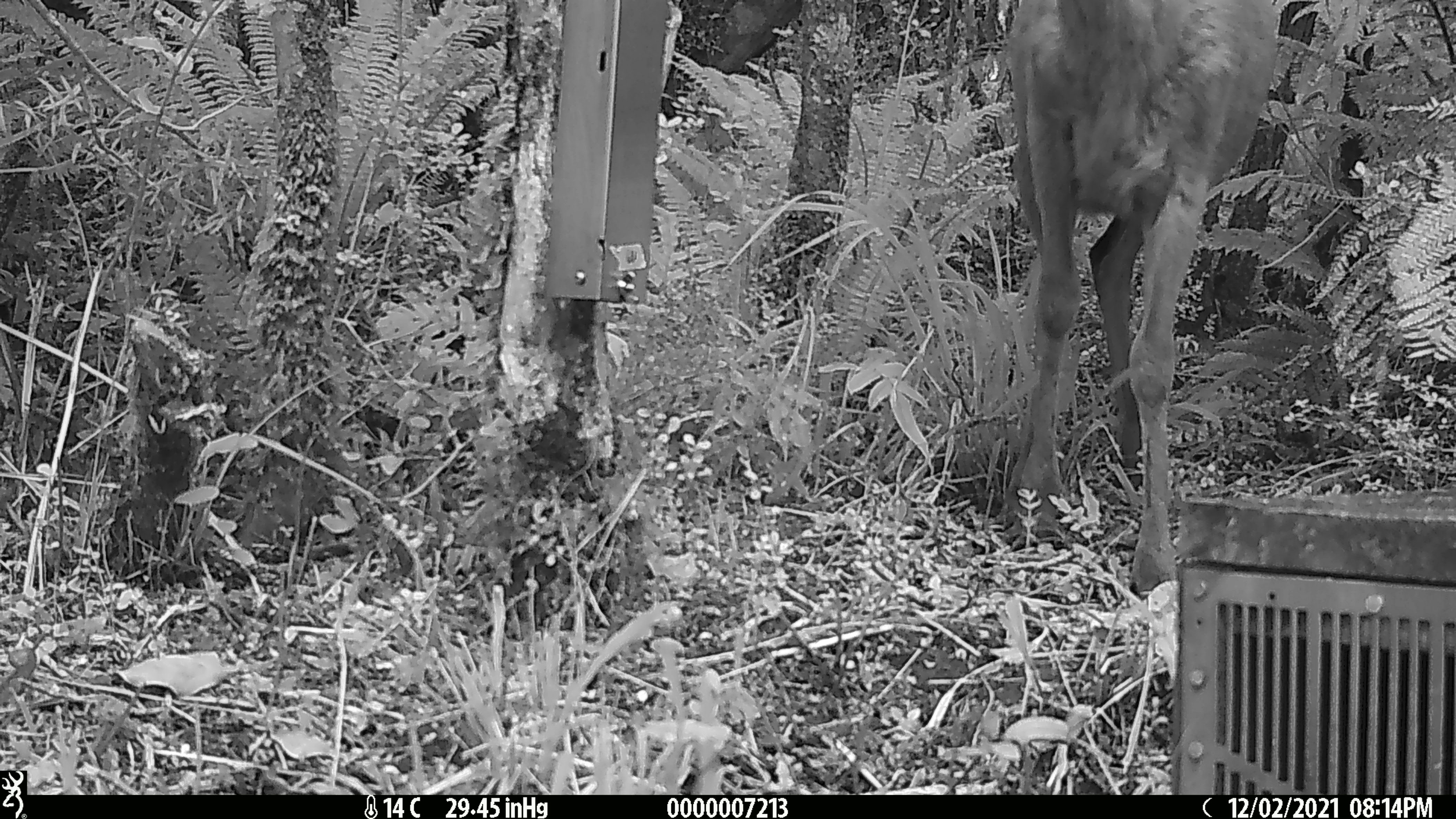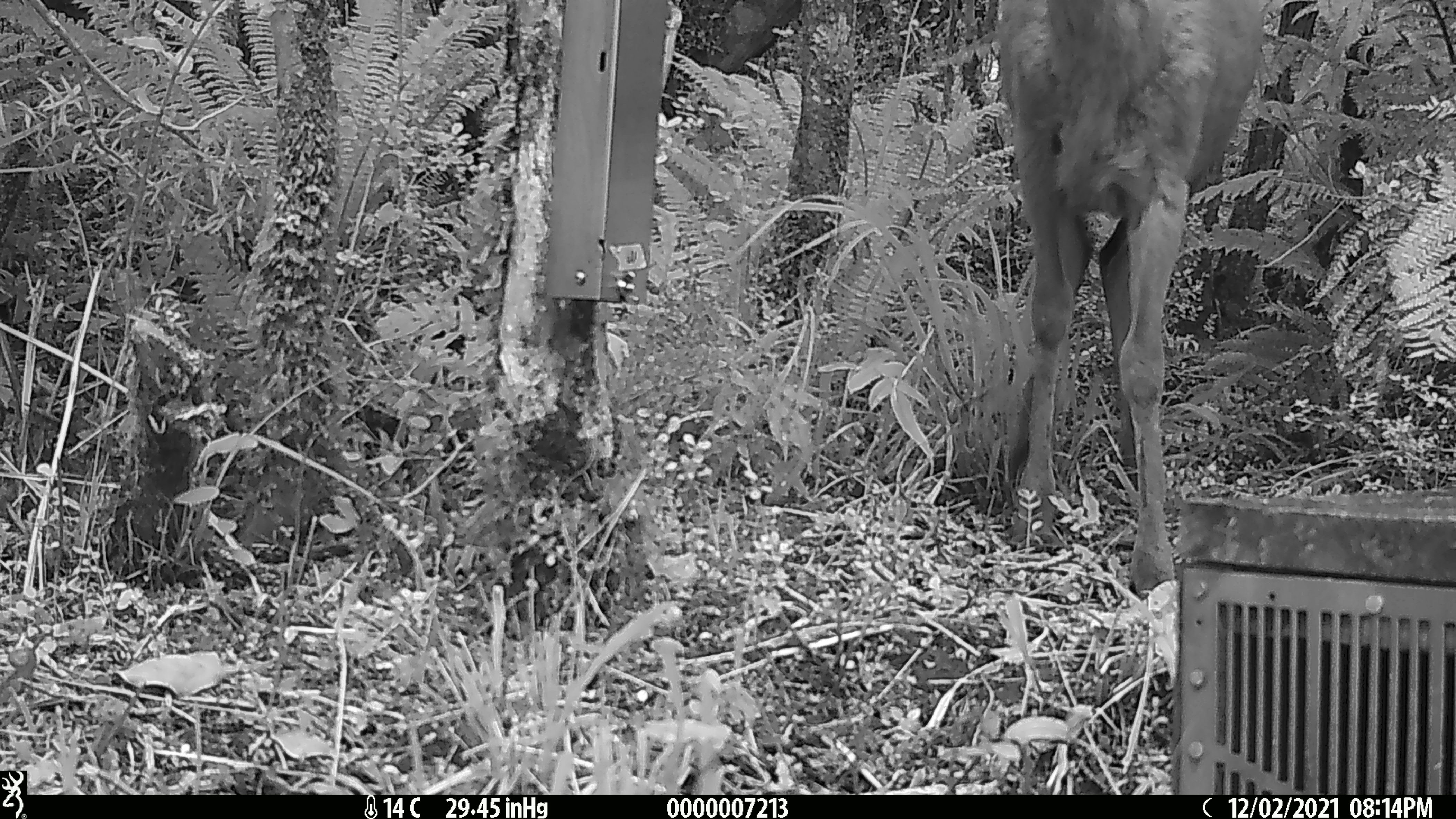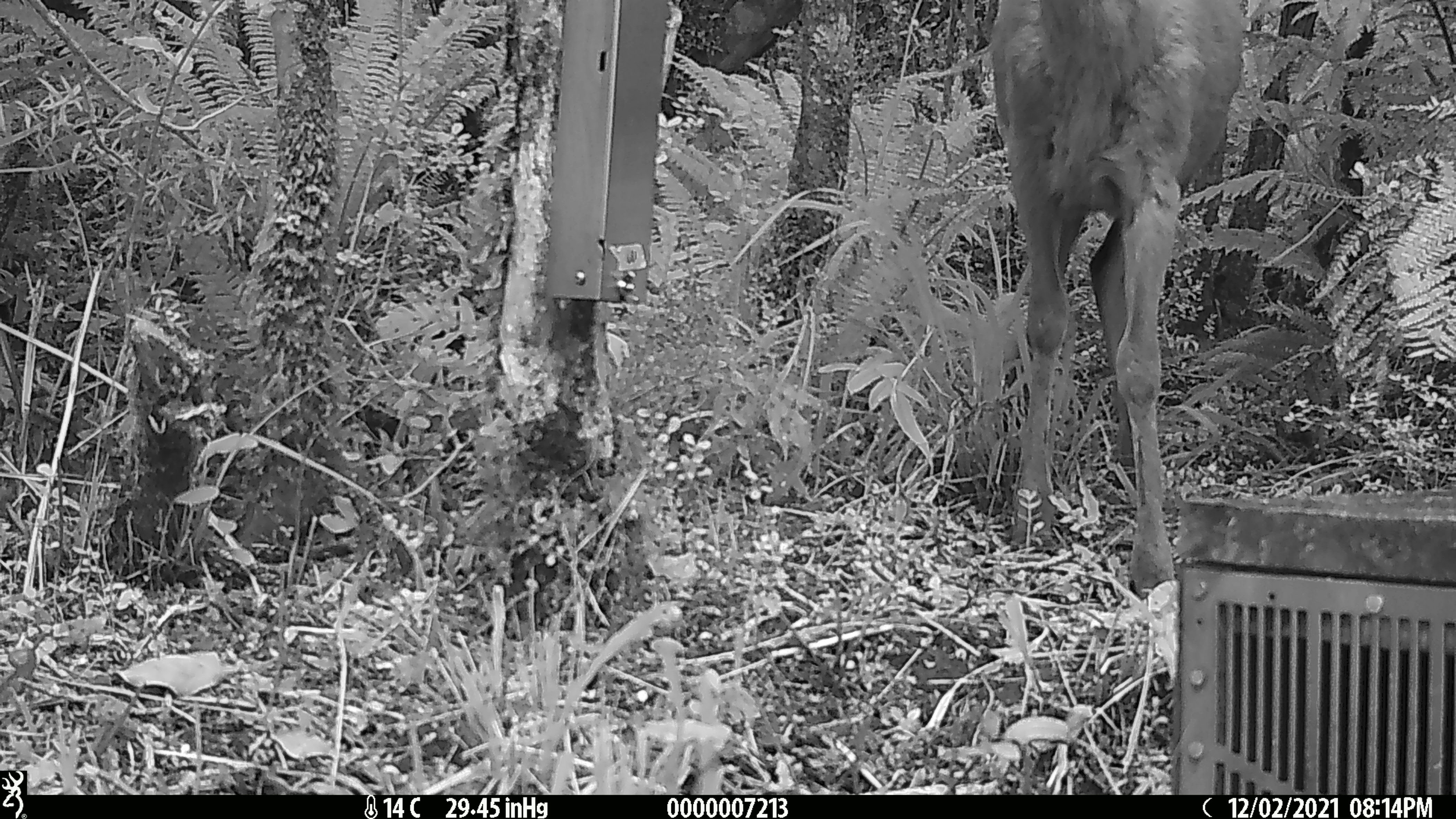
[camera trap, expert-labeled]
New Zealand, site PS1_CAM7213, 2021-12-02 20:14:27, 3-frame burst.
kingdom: Animalia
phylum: Chordata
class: Mammalia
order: Artiodactyla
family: Cervidae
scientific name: Cervidae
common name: deer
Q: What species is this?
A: Deer (Cervidae).